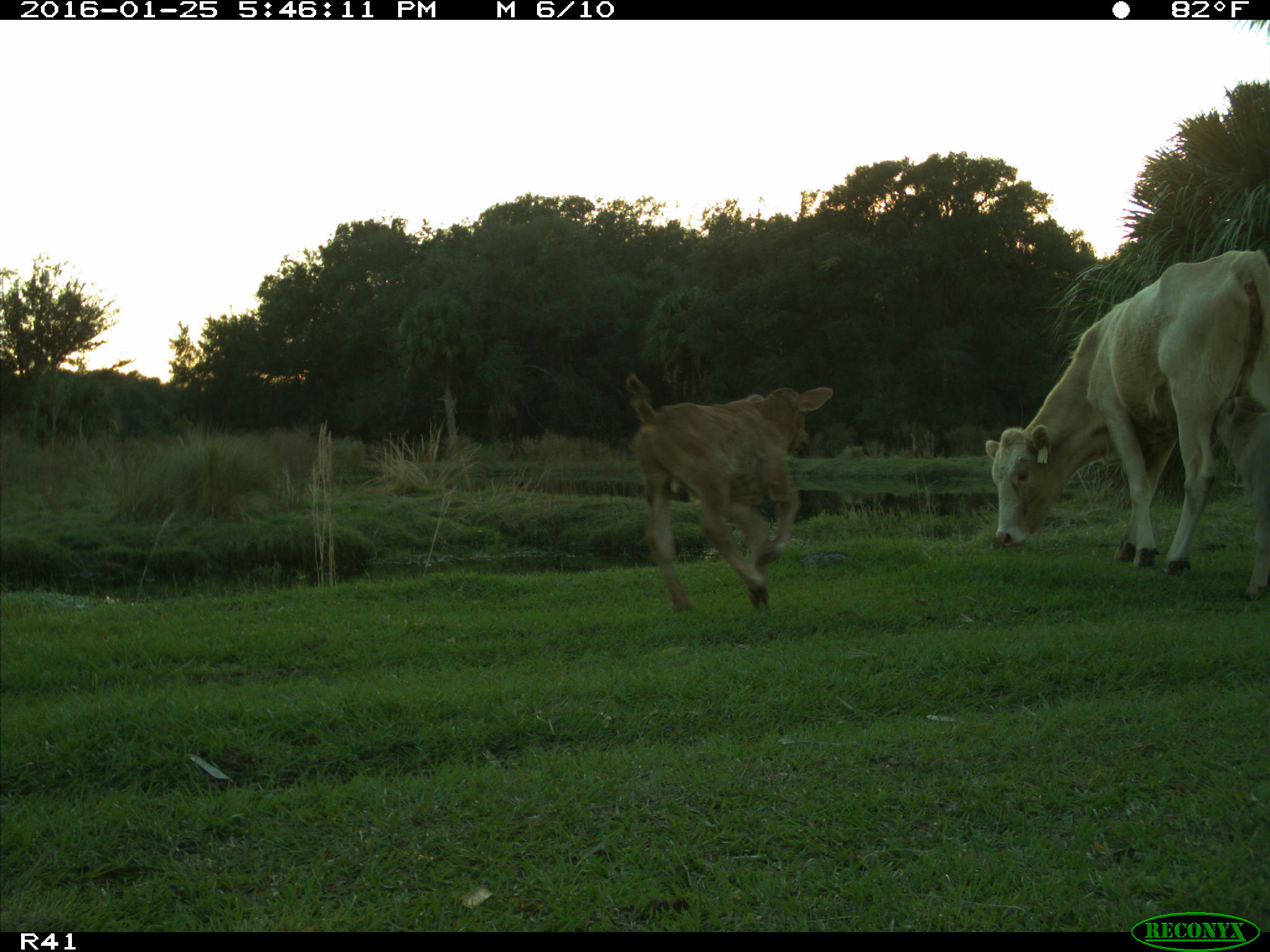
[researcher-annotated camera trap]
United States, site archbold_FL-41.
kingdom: Animalia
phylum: Chordata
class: Mammalia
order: Artiodactyla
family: Bovidae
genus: Bos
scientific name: Bos taurus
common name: domestic cow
Bos taurus (domestic cow).